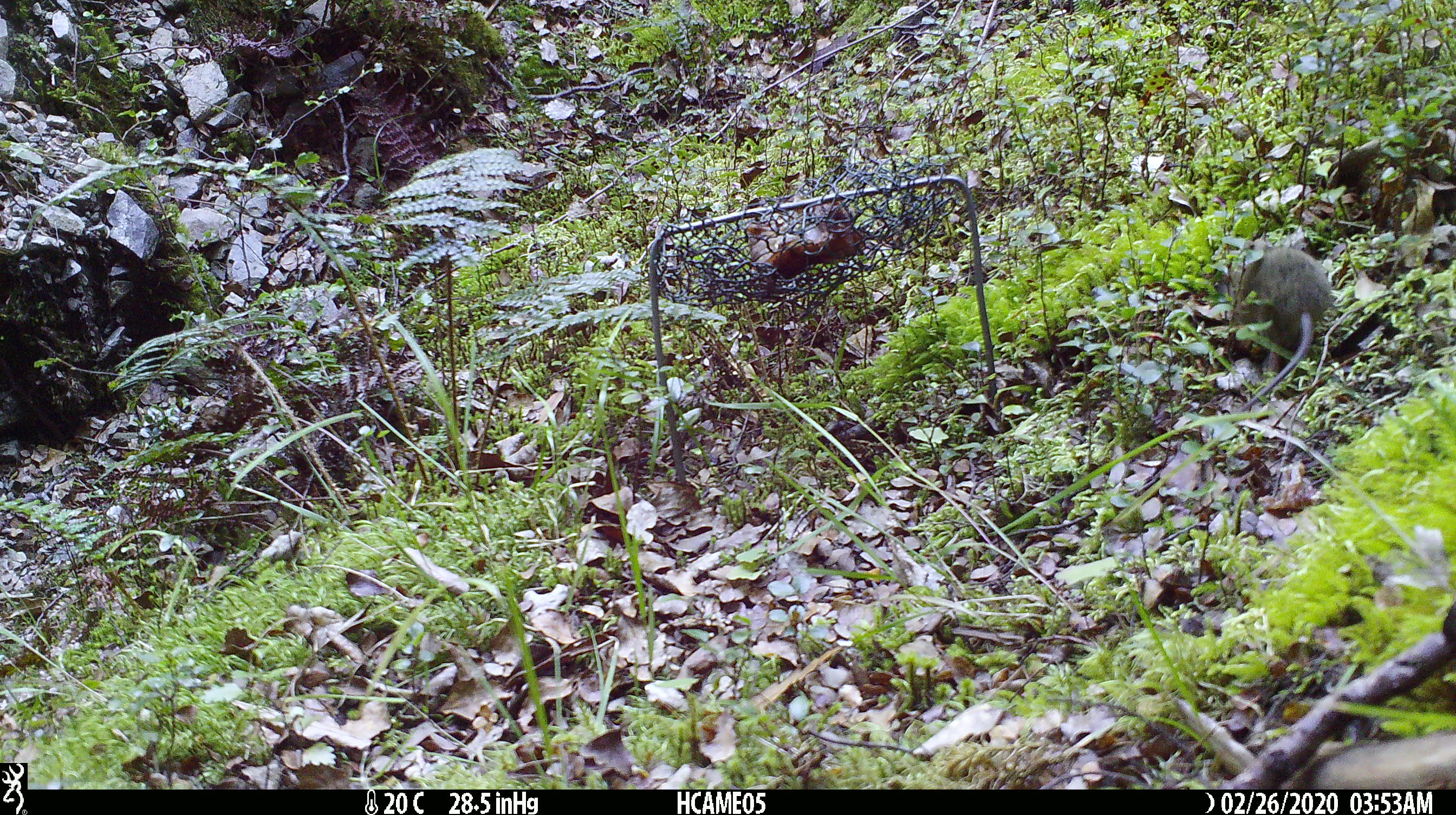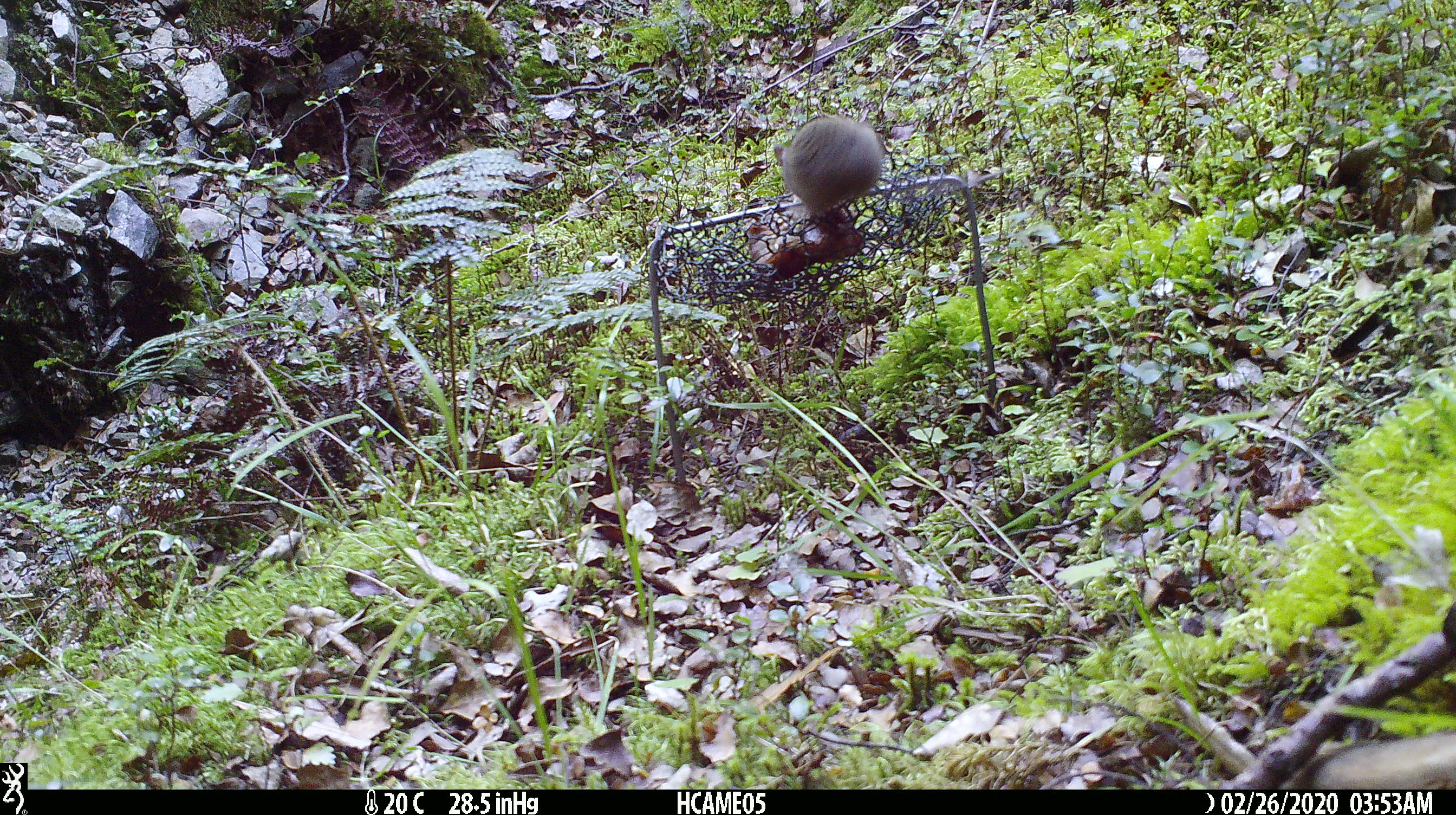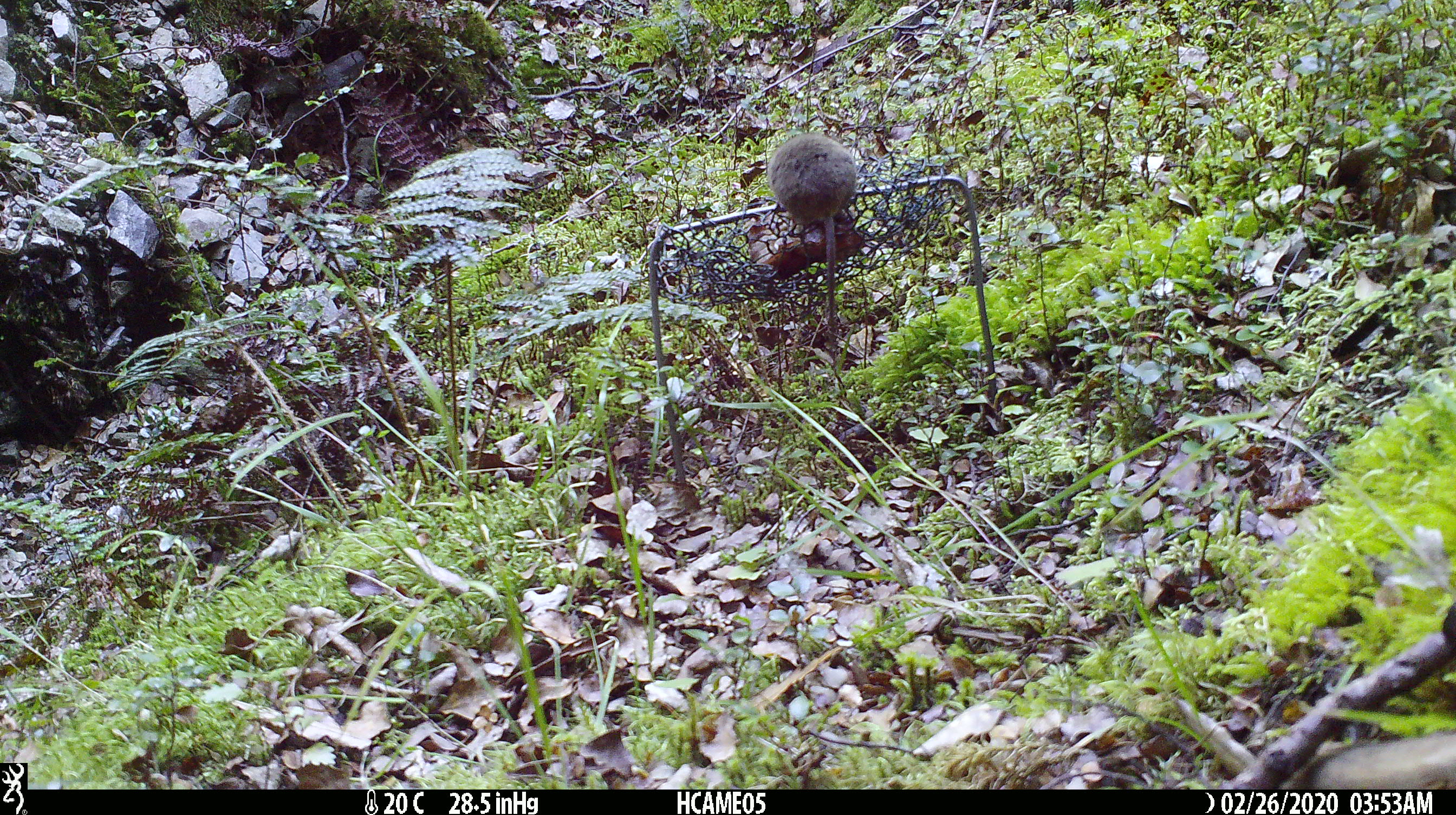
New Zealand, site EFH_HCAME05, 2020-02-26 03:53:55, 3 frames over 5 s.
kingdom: Animalia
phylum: Chordata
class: Mammalia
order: Rodentia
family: Muridae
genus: Mus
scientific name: Mus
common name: mouse